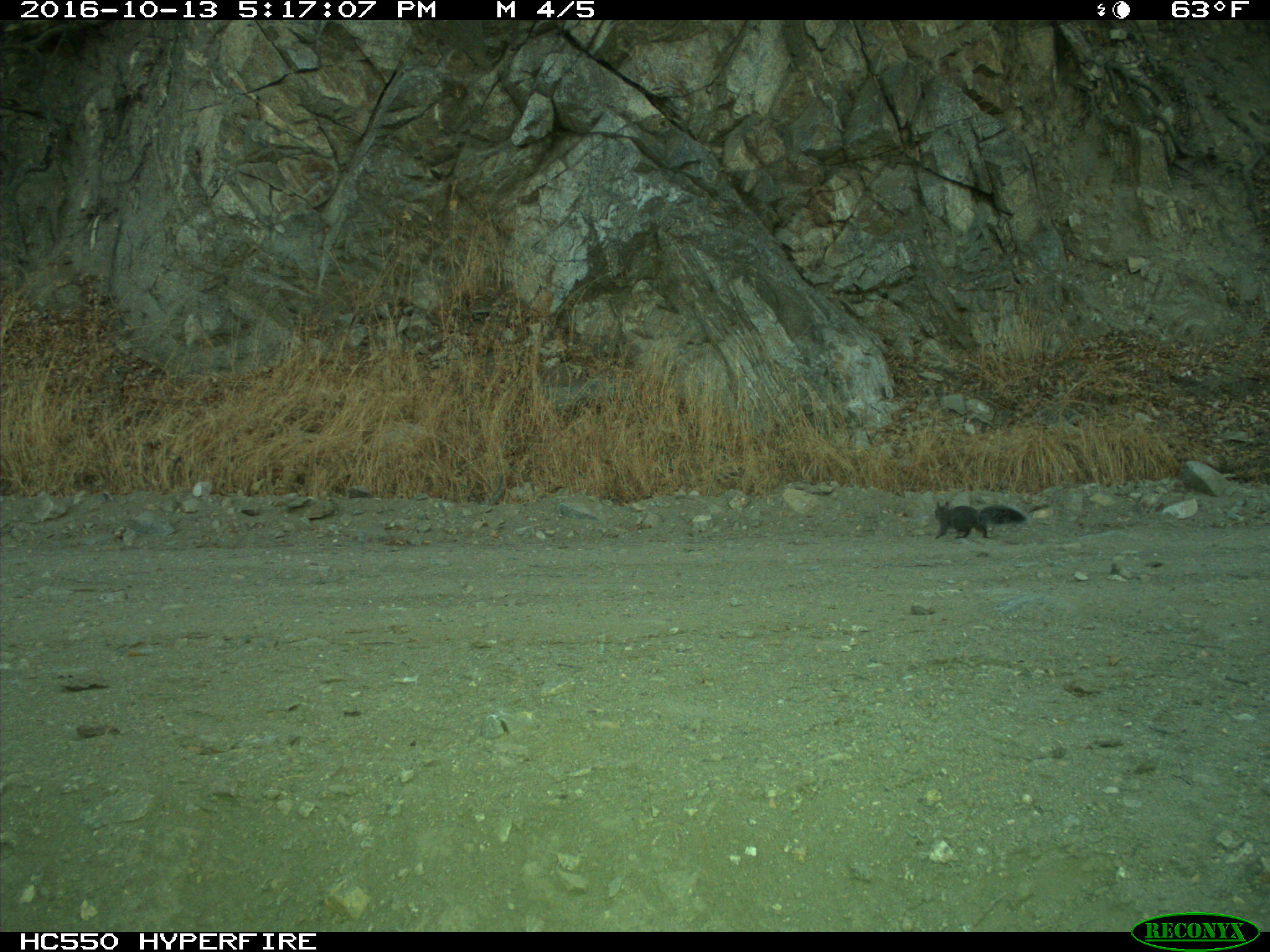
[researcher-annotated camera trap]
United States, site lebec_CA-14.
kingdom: Animalia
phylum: Chordata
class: Mammalia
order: Rodentia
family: Sciuridae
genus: Sciurus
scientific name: Sciurus carolinensis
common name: eastern gray squirrel